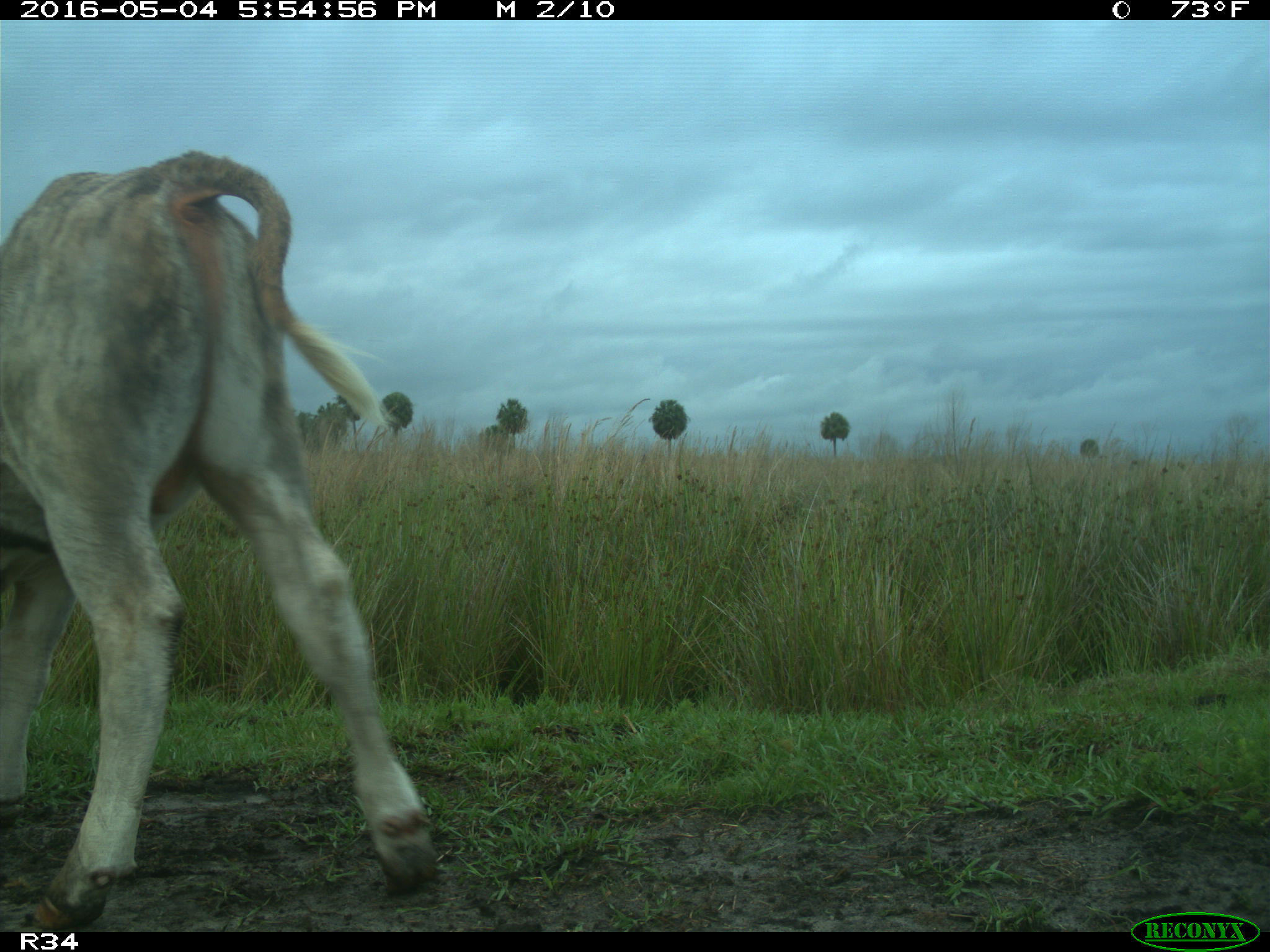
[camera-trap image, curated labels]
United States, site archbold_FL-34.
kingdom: Animalia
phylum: Chordata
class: Mammalia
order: Artiodactyla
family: Bovidae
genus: Bos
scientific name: Bos taurus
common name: domestic cow